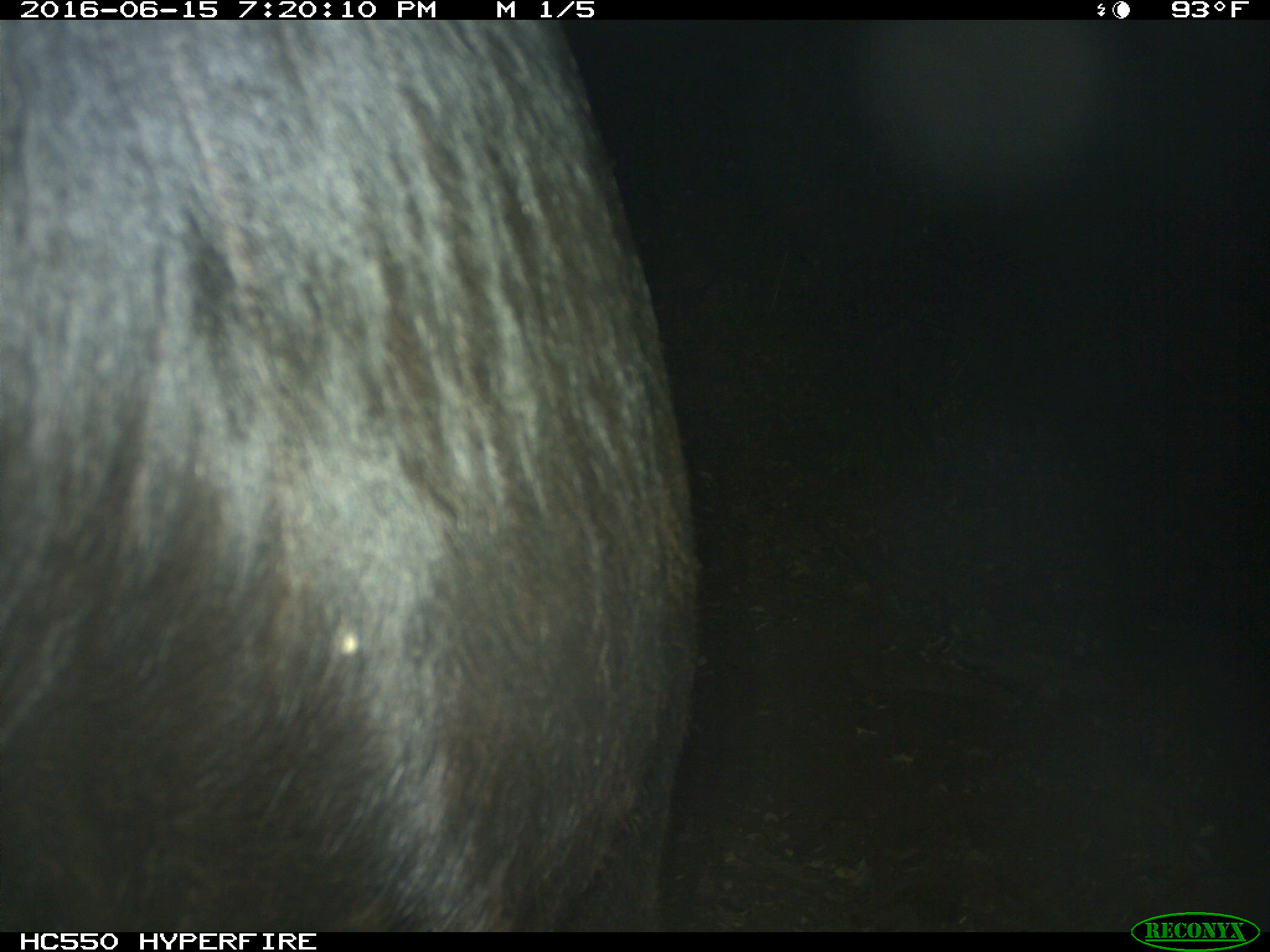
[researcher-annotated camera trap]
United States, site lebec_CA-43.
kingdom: Animalia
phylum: Chordata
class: Mammalia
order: Artiodactyla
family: Bovidae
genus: Bos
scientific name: Bos taurus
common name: domestic cow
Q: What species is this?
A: Bos taurus (domestic cow).